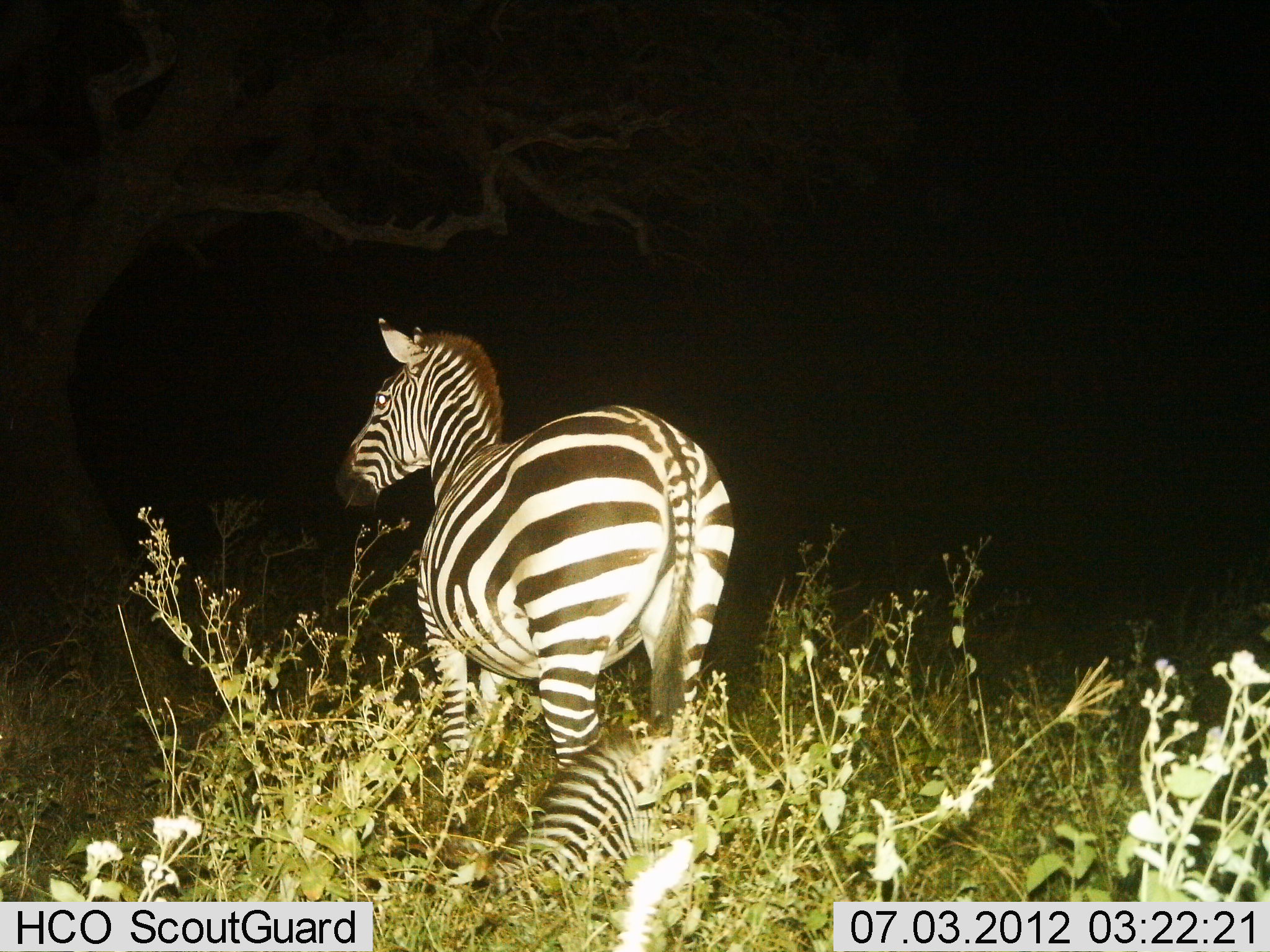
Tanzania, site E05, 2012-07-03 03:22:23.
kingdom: Animalia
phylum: Chordata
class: Mammalia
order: Perissodactyla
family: Equidae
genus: Equus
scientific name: Equus quagga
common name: plains zebra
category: zebra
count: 2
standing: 80%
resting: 70%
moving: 10%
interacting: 0%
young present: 40%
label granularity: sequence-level